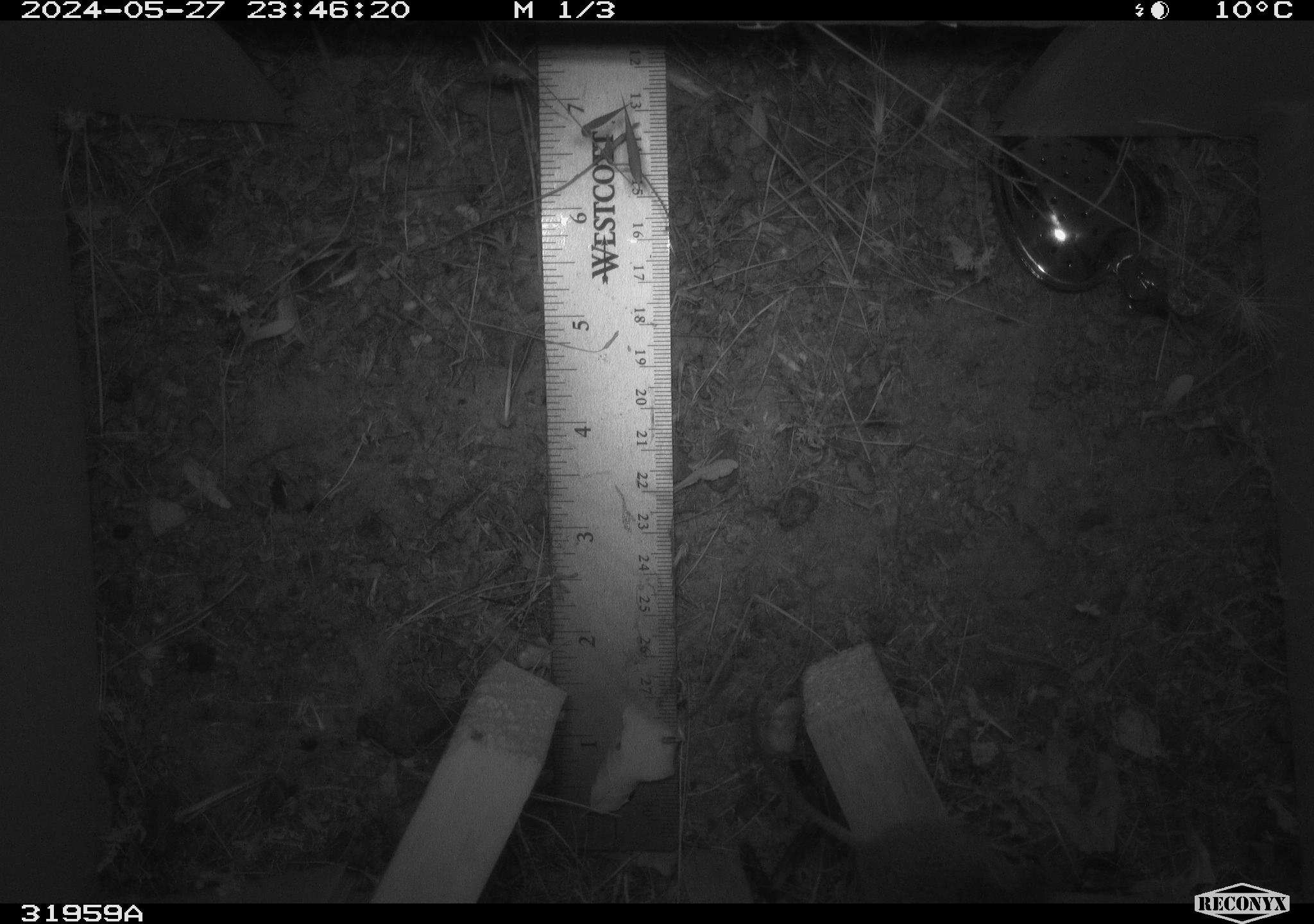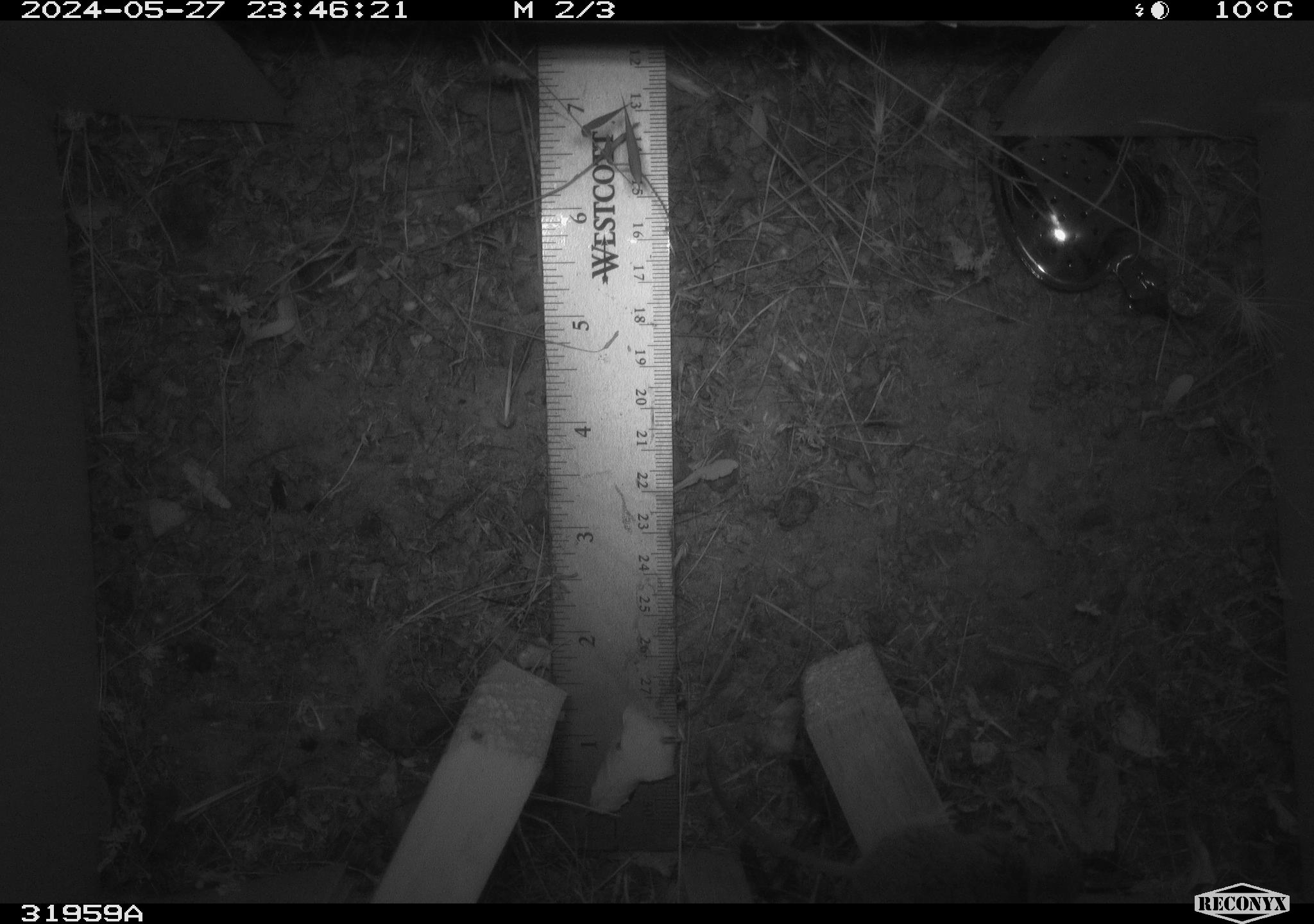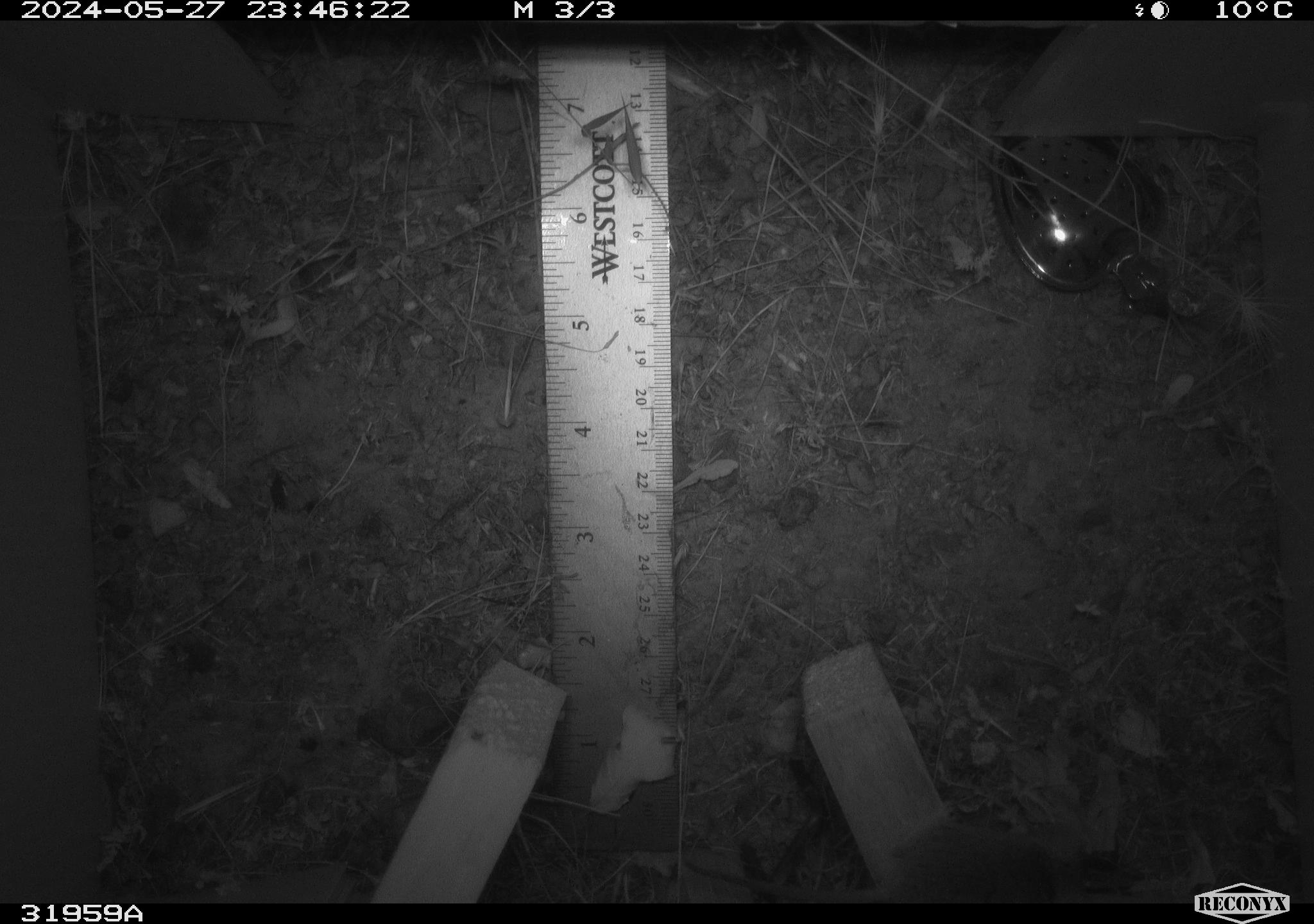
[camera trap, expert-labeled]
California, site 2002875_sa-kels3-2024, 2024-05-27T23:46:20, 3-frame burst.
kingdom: Animalia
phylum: Chordata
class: Mammalia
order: Rodentia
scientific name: Rodentia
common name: rodent